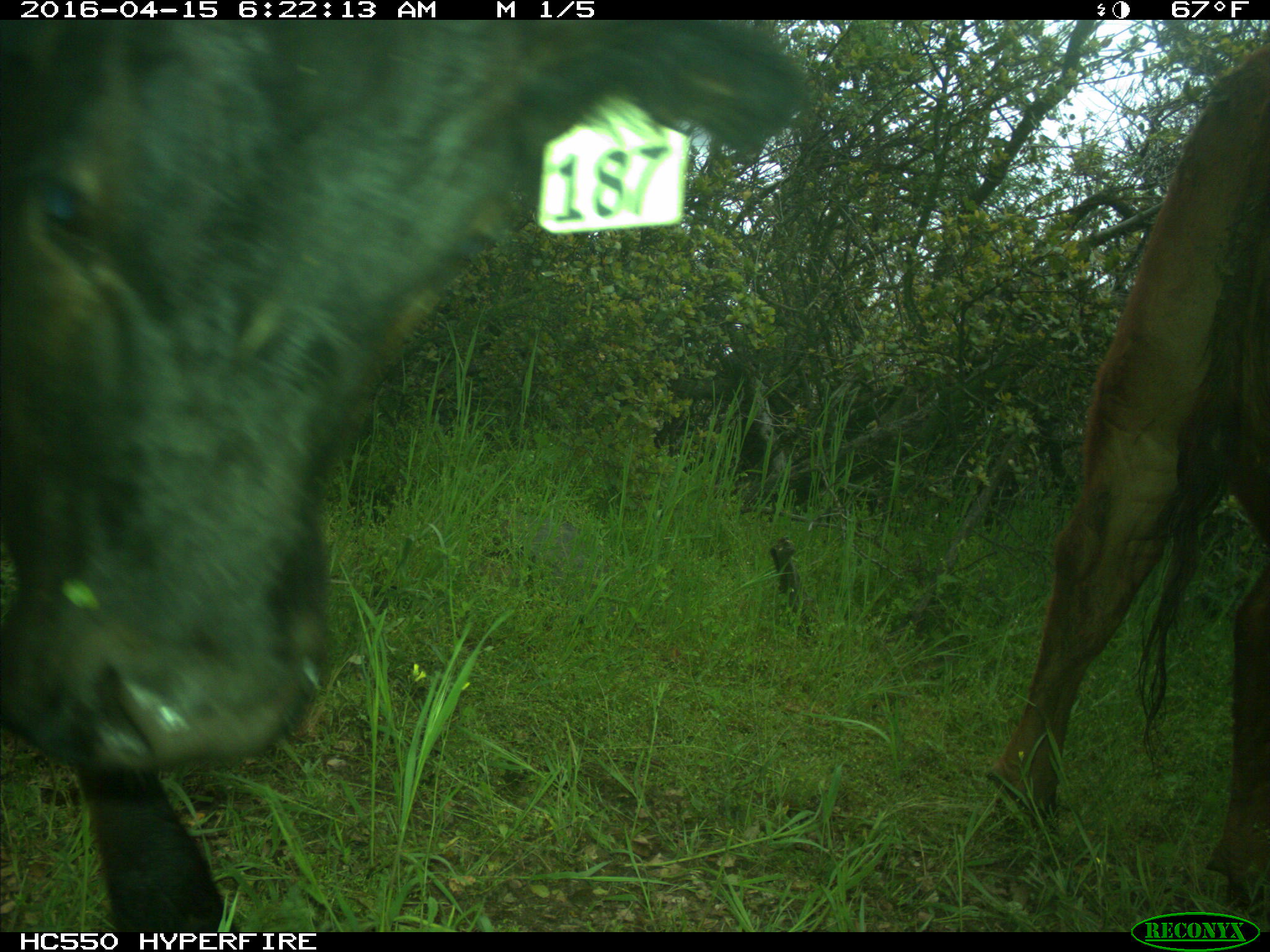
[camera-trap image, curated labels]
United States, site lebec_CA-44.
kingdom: Animalia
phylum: Chordata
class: Mammalia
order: Artiodactyla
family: Bovidae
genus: Bos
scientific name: Bos taurus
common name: domestic cow